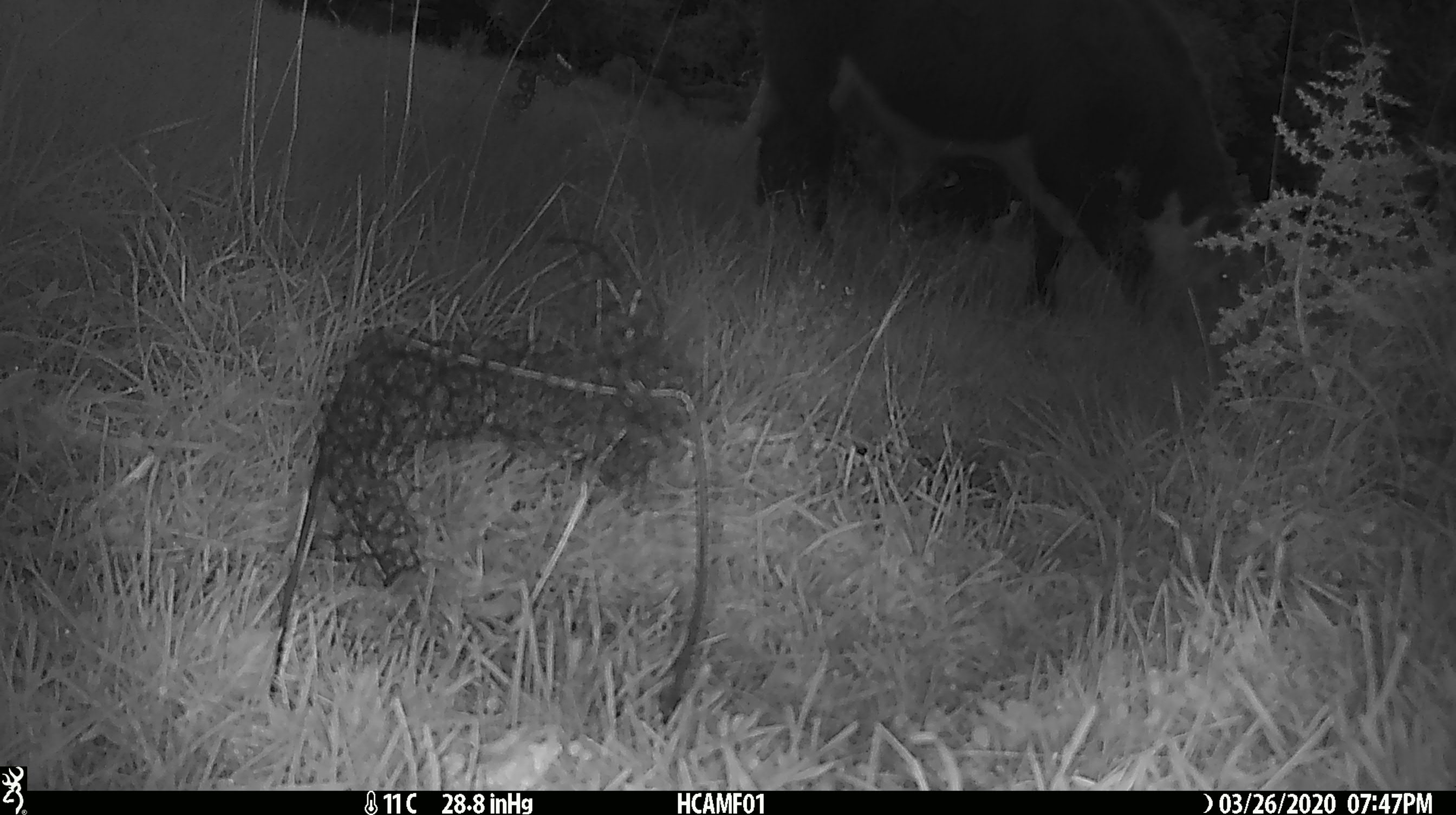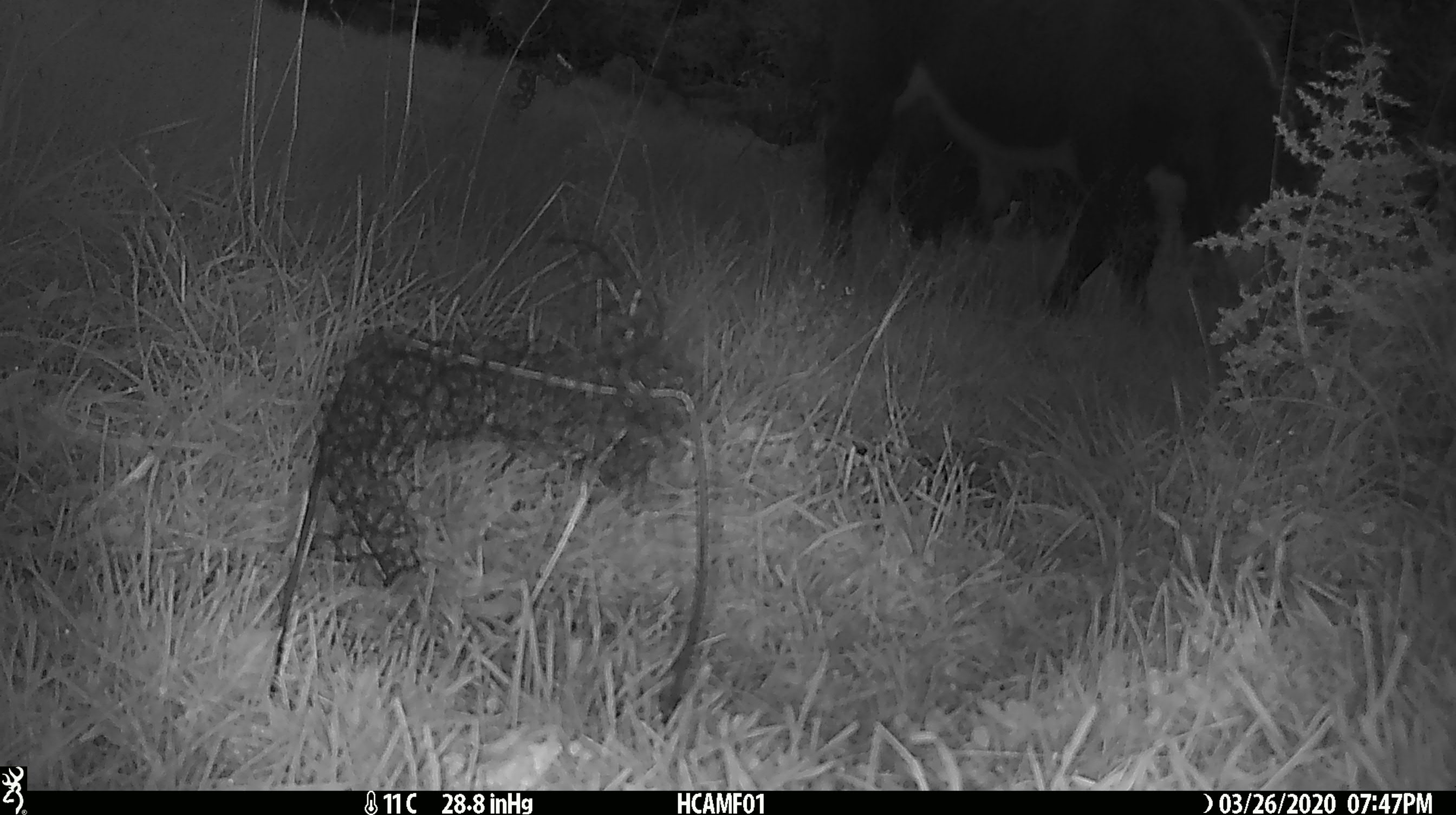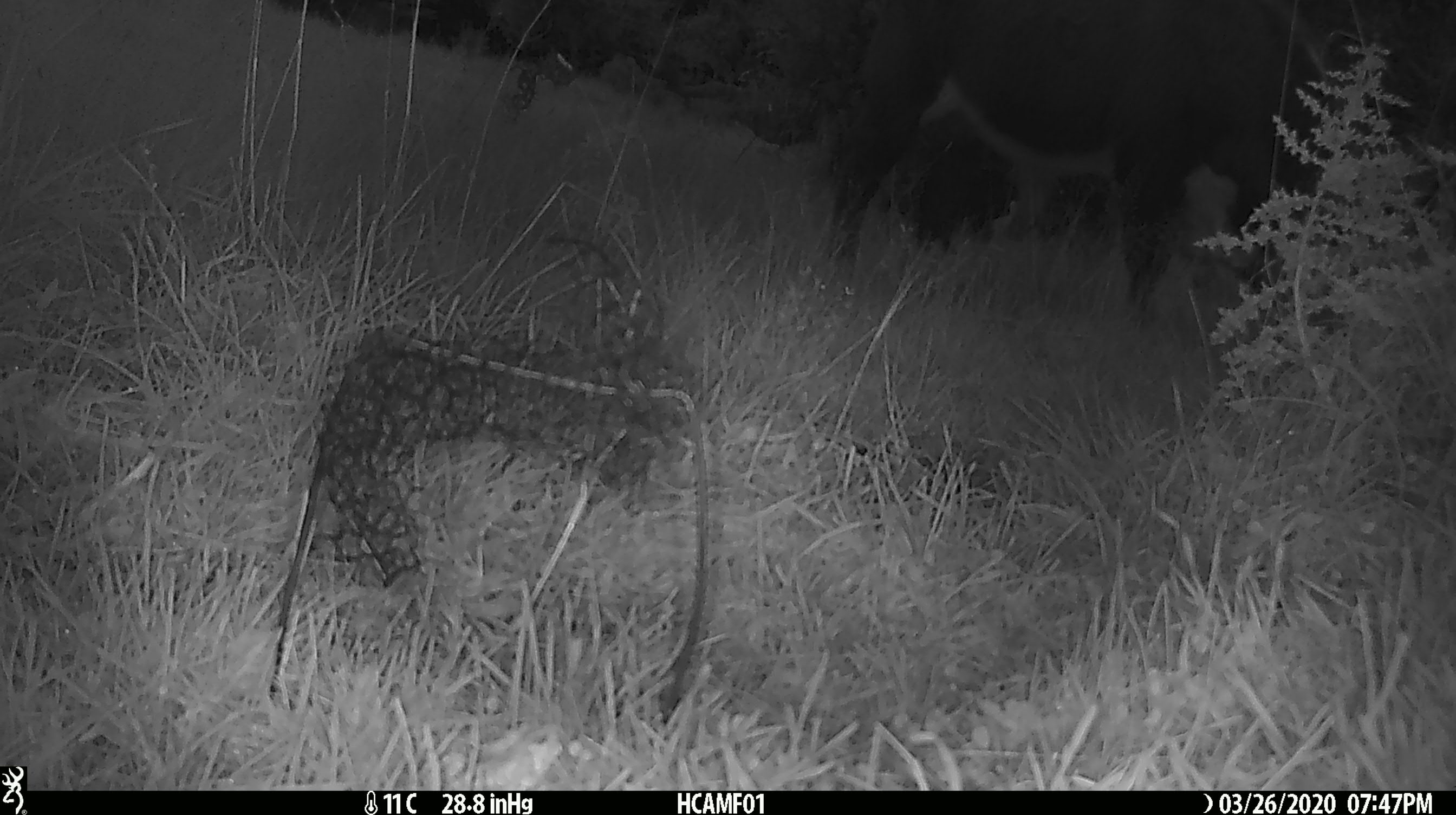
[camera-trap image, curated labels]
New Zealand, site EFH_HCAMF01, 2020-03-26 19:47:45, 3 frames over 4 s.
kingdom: Animalia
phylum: Chordata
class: Mammalia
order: Artiodactyla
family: Bovidae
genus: Bos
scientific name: Bos taurus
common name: domestic cow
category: cow